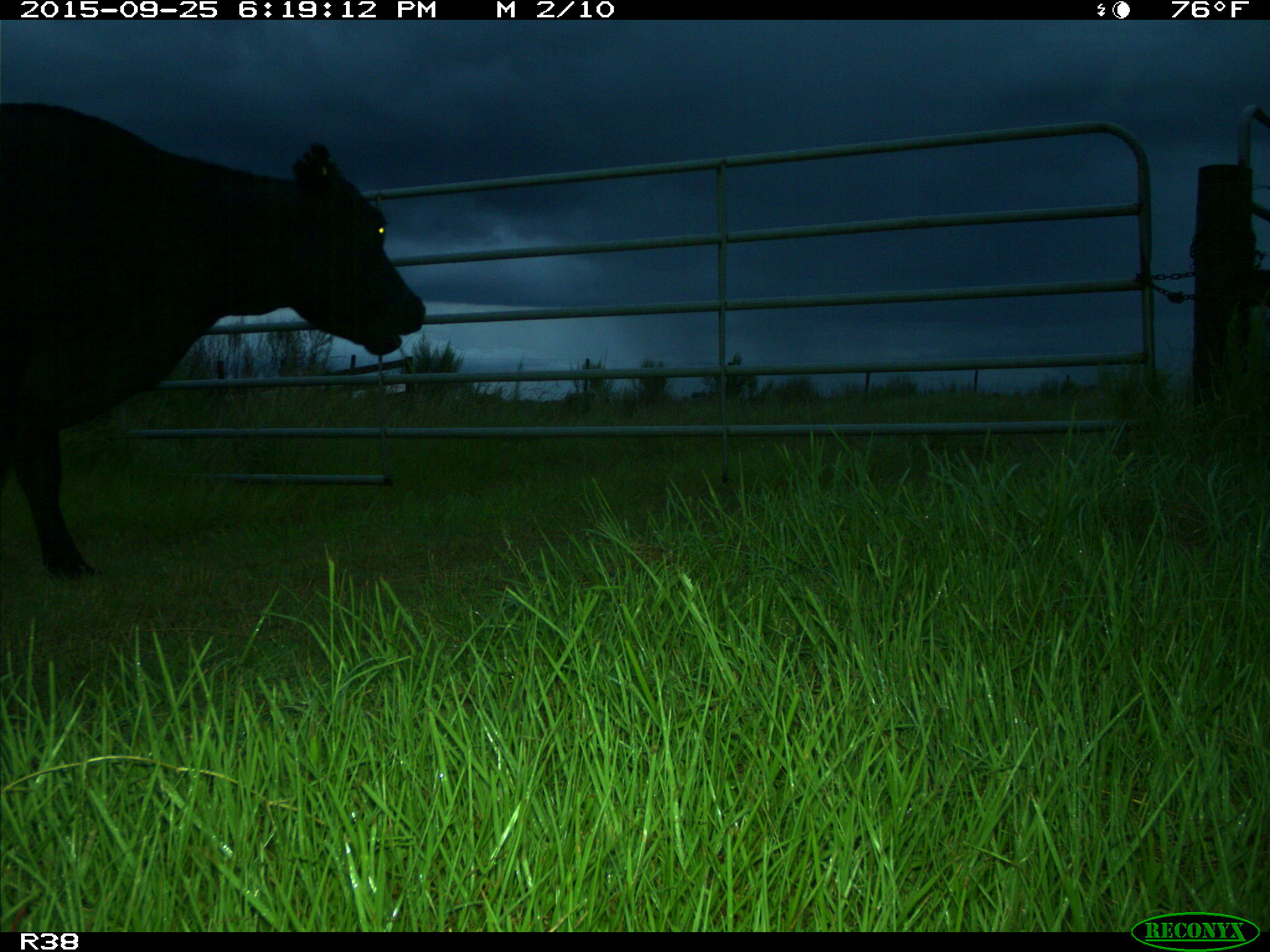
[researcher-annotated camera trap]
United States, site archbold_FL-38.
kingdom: Animalia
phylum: Chordata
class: Mammalia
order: Artiodactyla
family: Bovidae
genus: Bos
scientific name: Bos taurus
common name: domestic cow